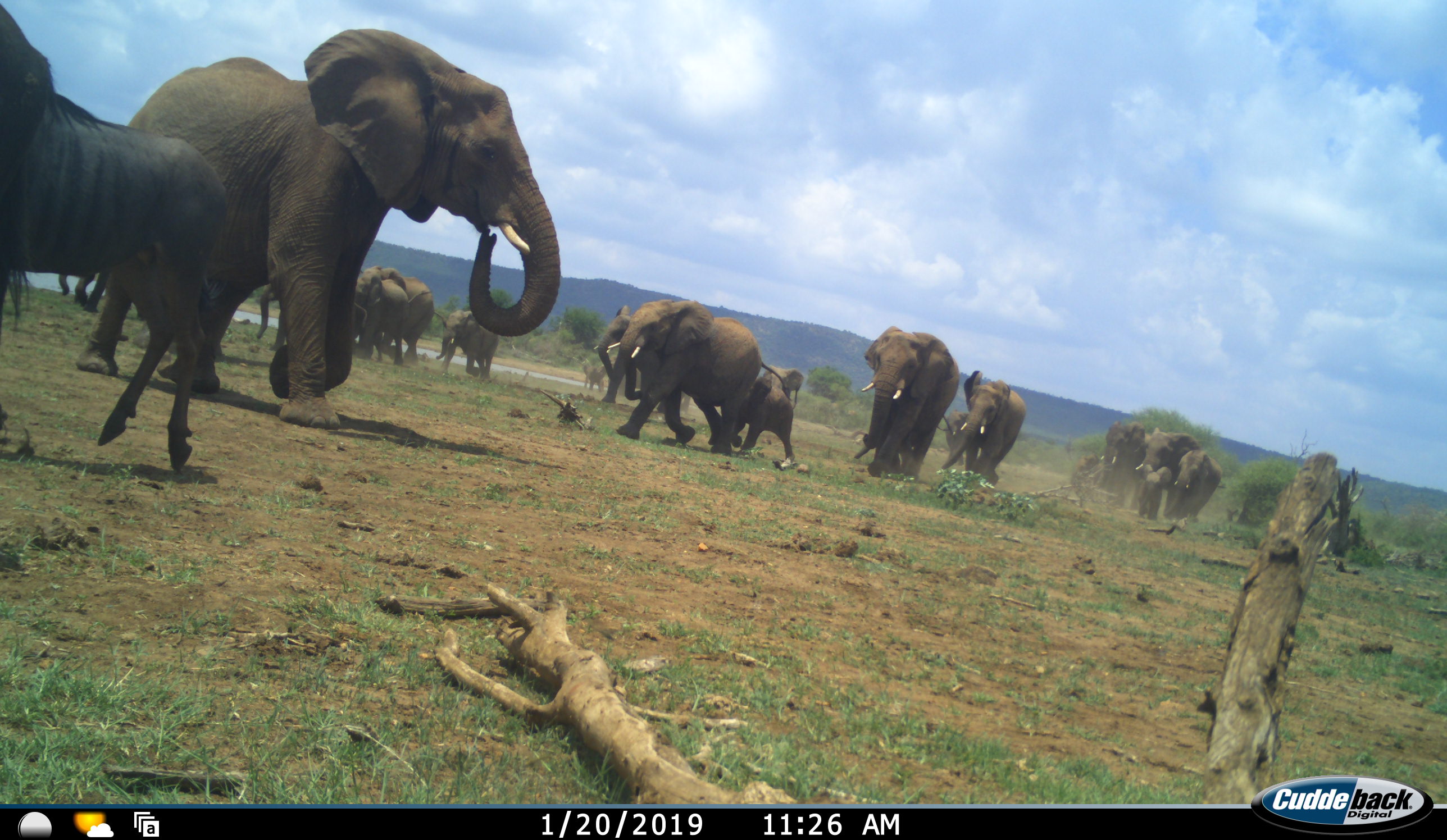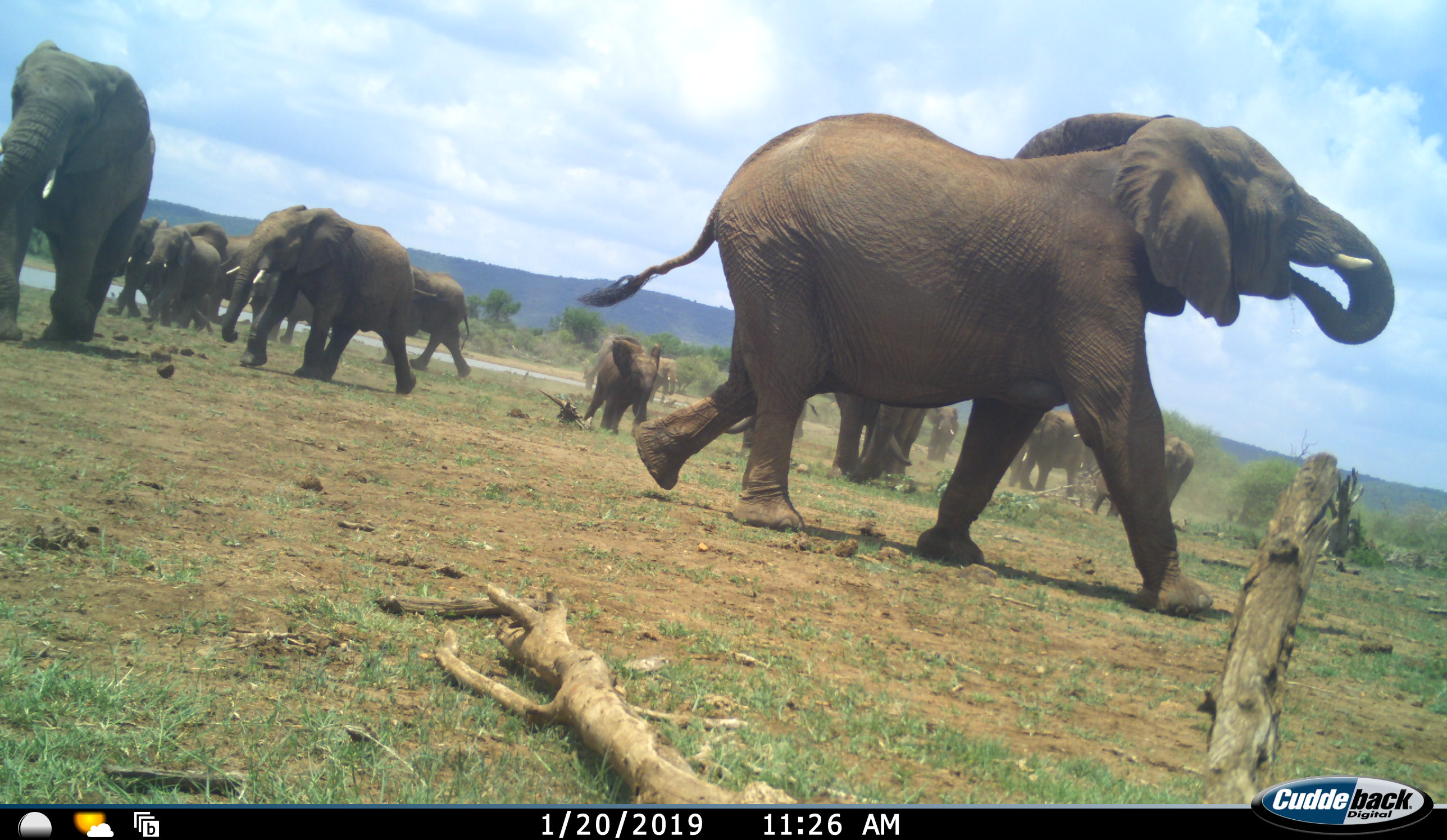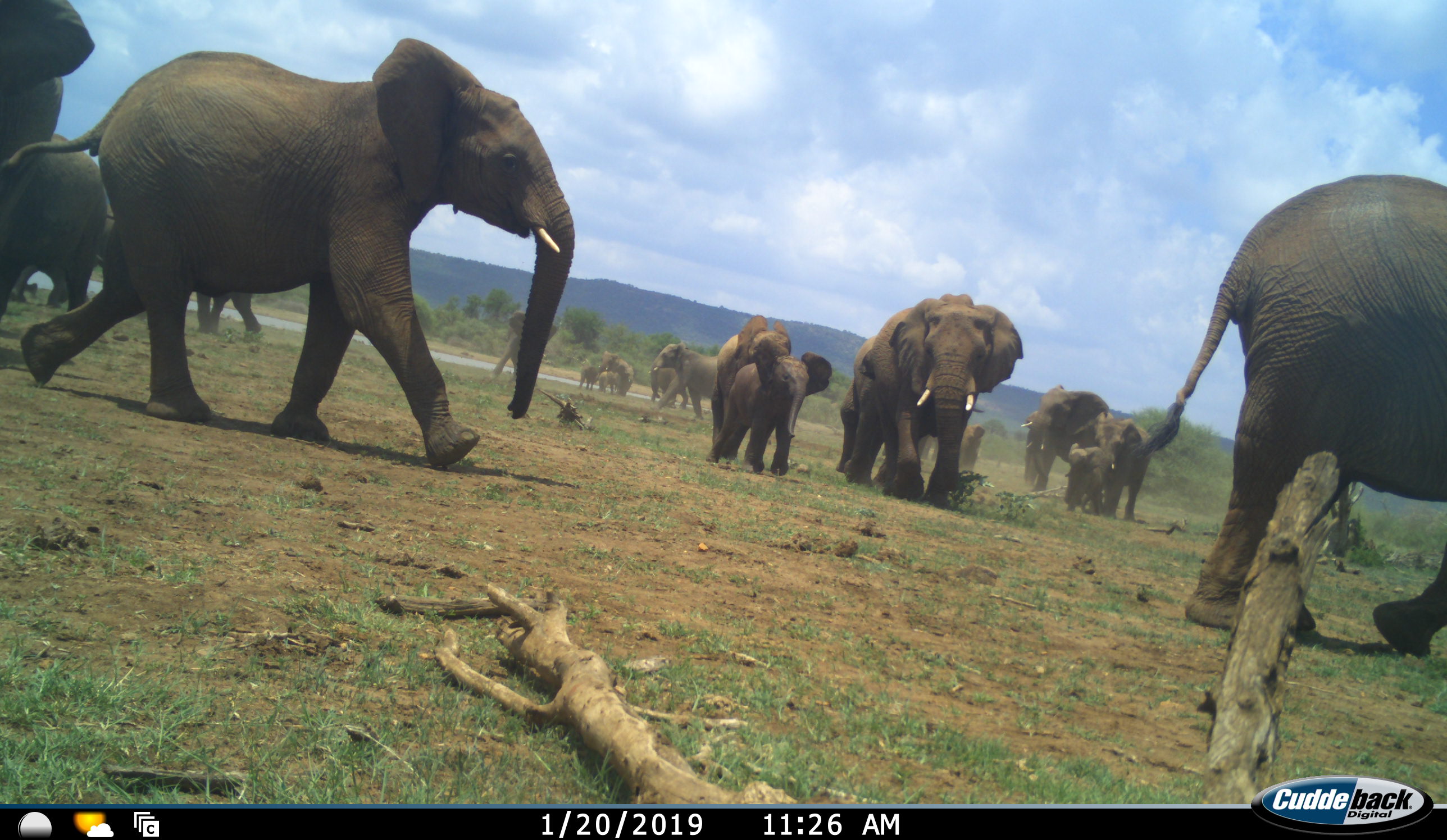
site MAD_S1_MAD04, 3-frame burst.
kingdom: Animalia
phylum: Chordata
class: Mammalia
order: Proboscidea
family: Elephantidae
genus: Loxodonta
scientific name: Loxodonta africana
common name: african bush elephant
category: elephant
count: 11-50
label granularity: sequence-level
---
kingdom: Animalia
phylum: Chordata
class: Mammalia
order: Artiodactyla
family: Bovidae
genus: Connochaetes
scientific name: Connochaetes taurinus taurinus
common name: blue wildebeest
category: wildebeestblue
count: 1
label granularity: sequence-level